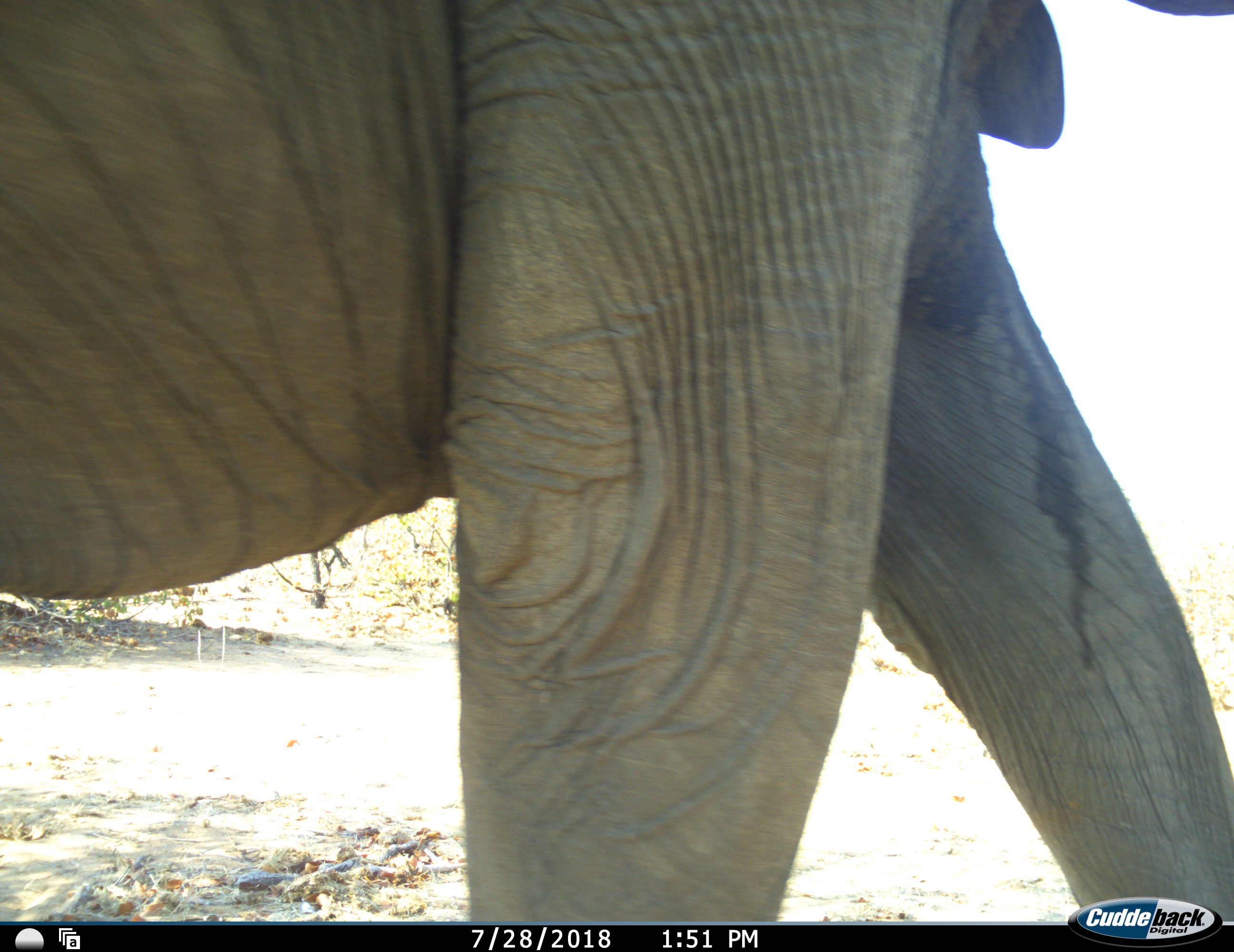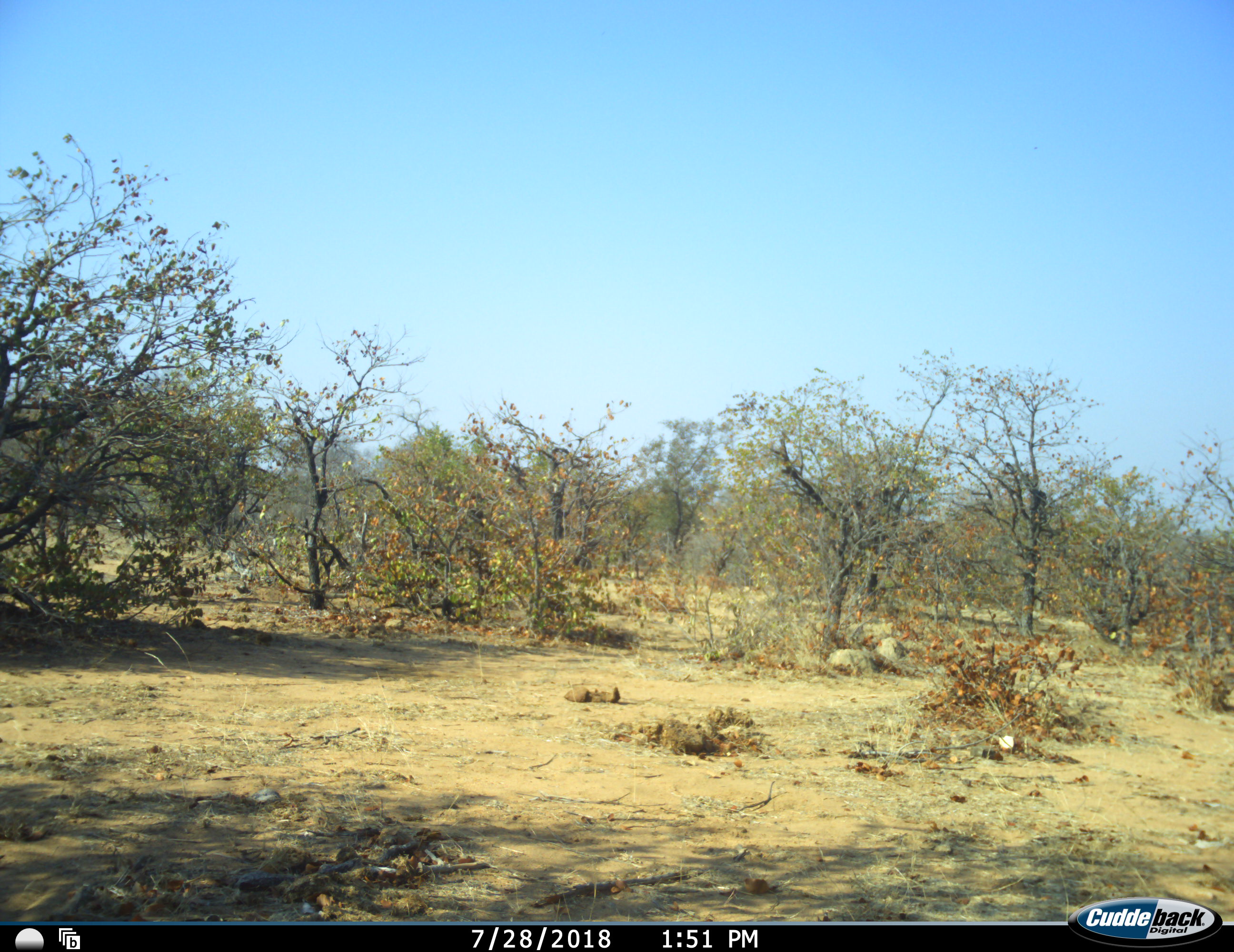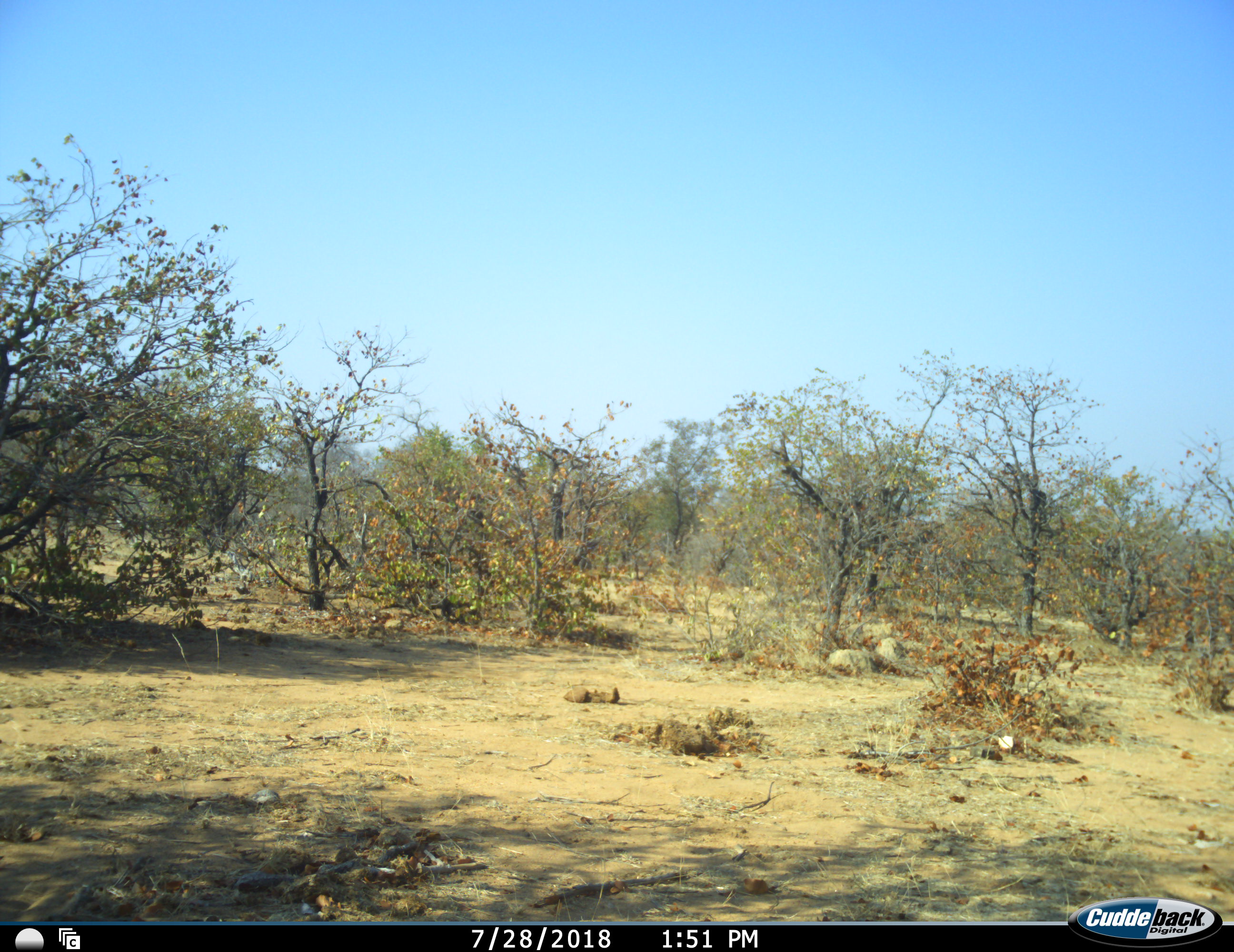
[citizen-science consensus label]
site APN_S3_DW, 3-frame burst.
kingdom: Animalia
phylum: Chordata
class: Mammalia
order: Proboscidea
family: Elephantidae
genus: Loxodonta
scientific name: Loxodonta africana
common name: african bush elephant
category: elephant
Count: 1.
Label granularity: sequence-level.